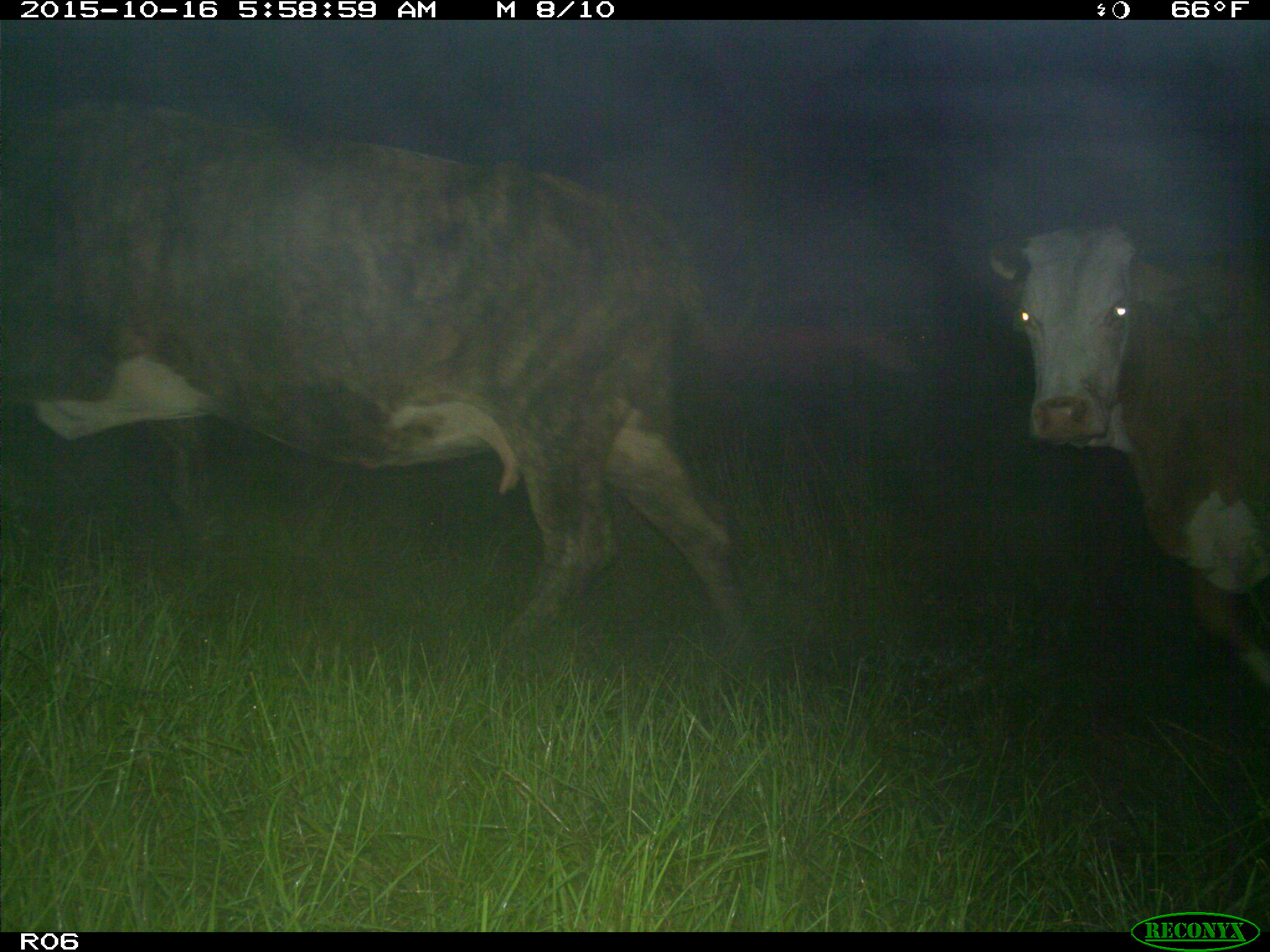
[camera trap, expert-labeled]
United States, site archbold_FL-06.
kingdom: Animalia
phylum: Chordata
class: Mammalia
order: Artiodactyla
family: Bovidae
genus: Bos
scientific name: Bos taurus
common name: domestic cow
Bos taurus (domestic cow).